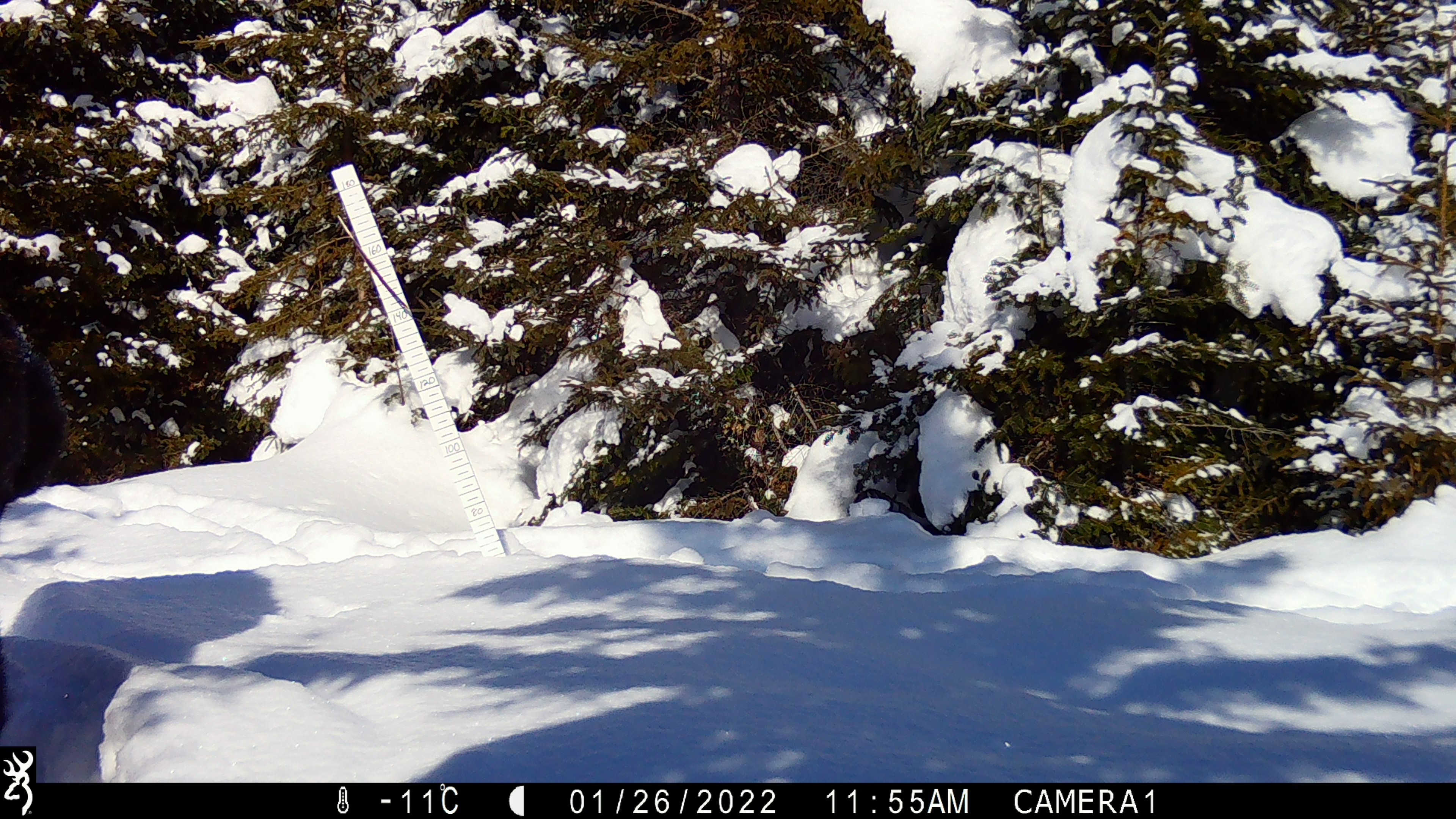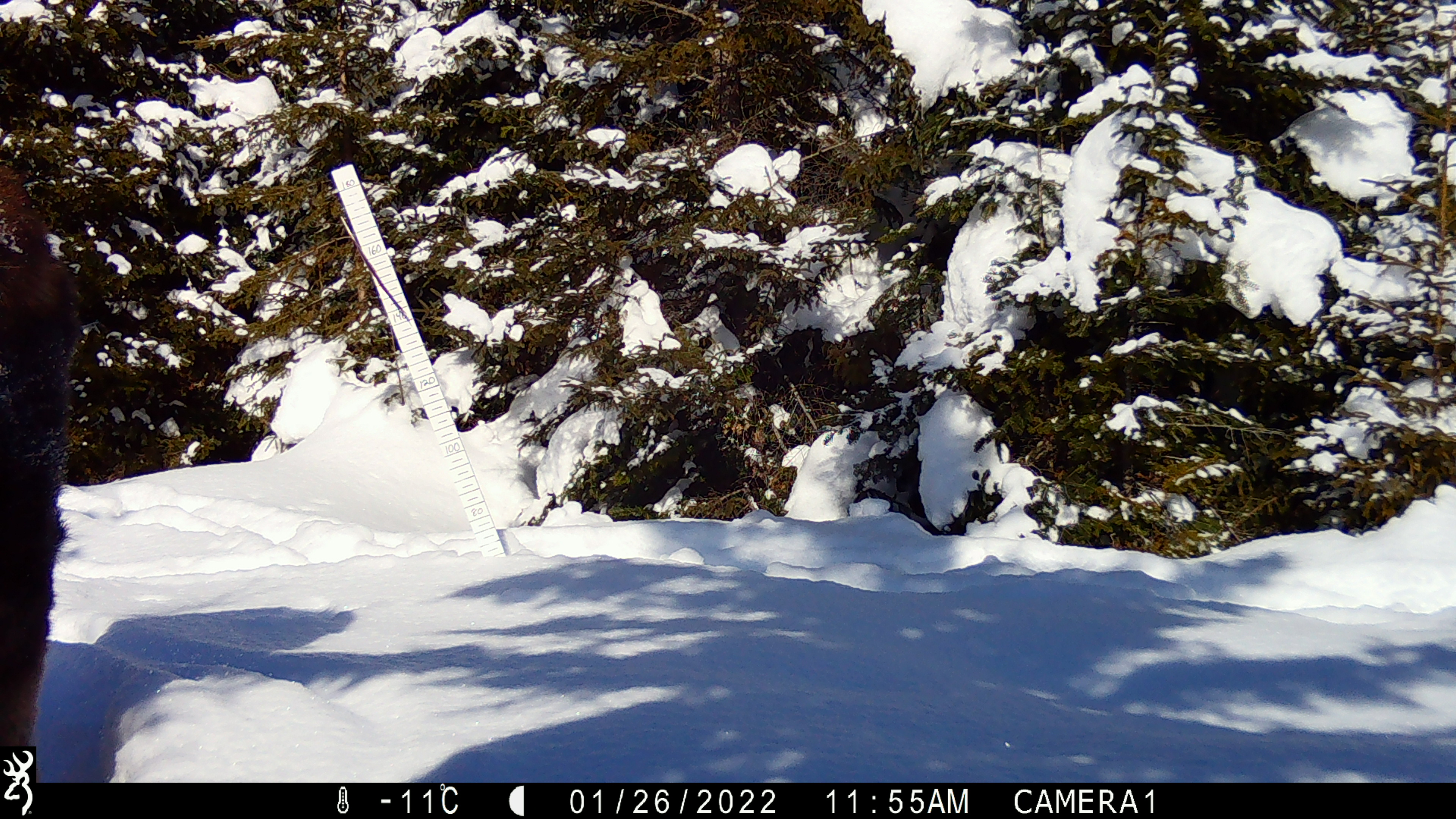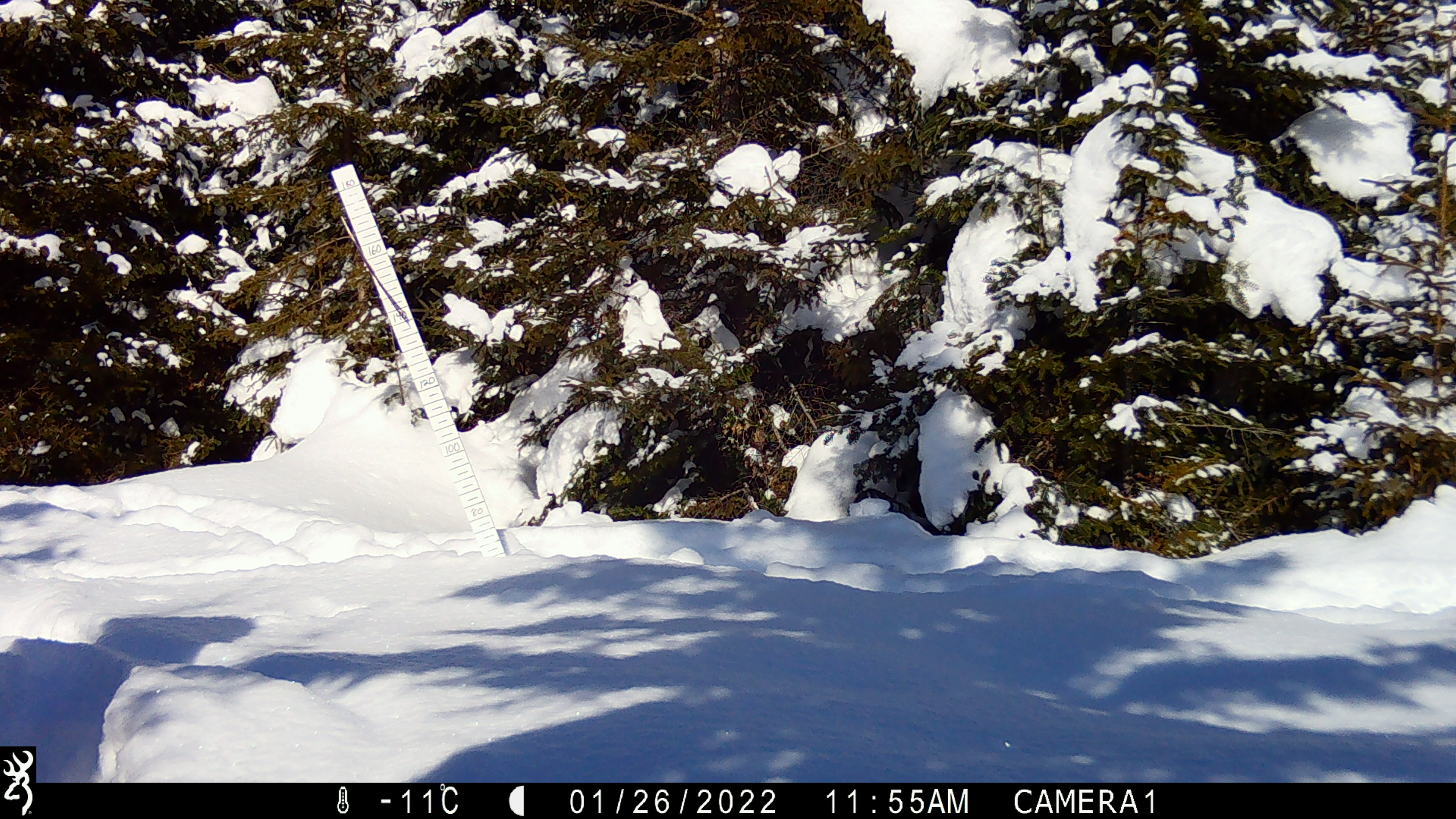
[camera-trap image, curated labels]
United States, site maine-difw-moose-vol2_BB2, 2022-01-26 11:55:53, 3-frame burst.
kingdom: Animalia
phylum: Chordata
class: Mammalia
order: Artiodactyla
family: Cervidae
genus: Alces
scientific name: Alces alces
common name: moose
Moose (Alces alces).